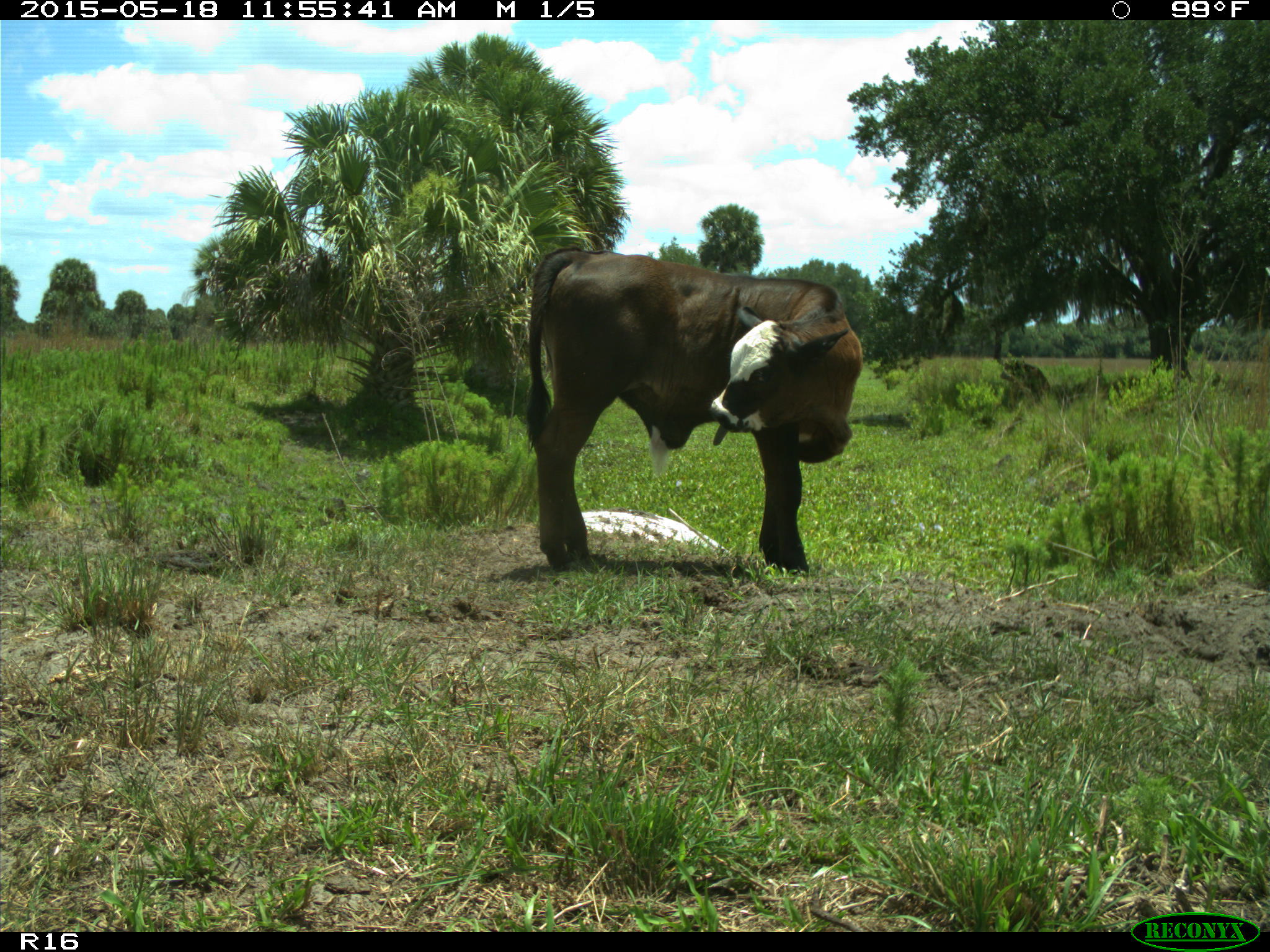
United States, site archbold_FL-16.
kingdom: Animalia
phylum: Chordata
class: Mammalia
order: Artiodactyla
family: Bovidae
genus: Bos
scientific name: Bos taurus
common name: domestic cow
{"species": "Bos taurus (domestic cow)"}